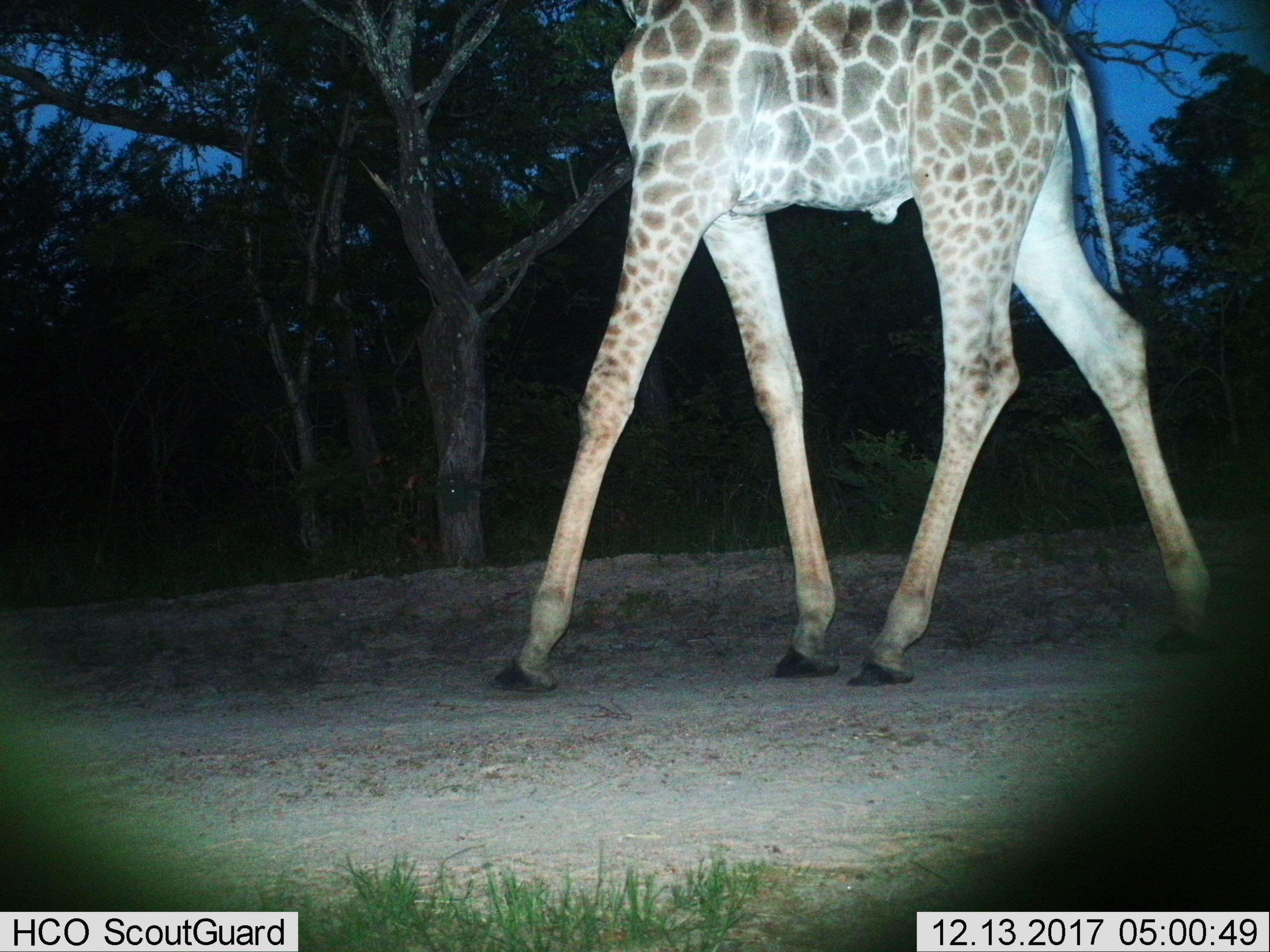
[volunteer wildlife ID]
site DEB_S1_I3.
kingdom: Animalia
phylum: Chordata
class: Mammalia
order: Artiodactyla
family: Giraffidae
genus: Giraffa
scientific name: Giraffa camelopardalis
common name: giraffe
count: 1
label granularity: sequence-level